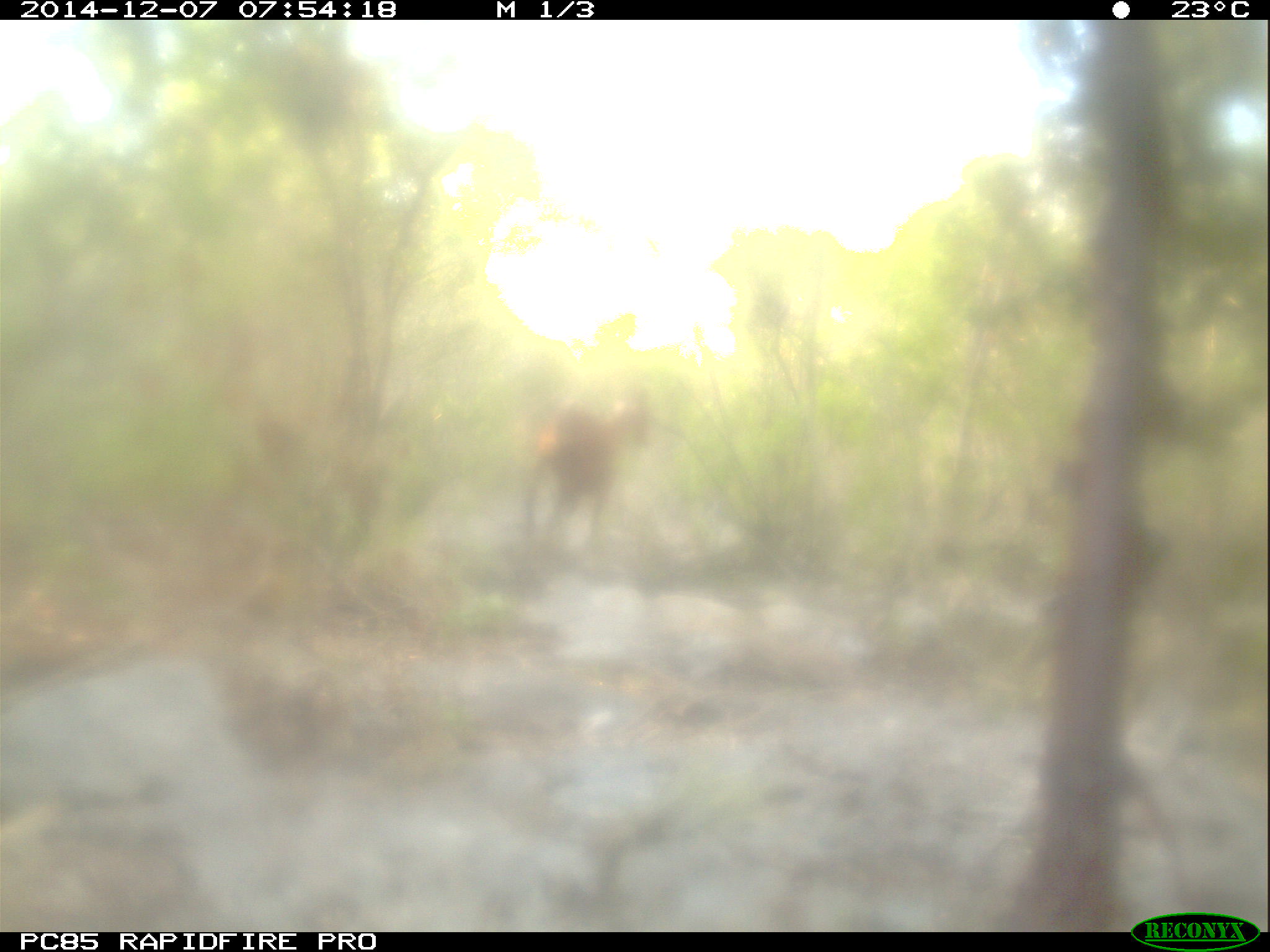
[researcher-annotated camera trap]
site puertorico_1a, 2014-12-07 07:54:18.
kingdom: Animalia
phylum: Chordata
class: Mammalia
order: Artiodactyla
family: Bovidae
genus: Capra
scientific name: Capra hircus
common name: goat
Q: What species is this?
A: Goat (Capra hircus).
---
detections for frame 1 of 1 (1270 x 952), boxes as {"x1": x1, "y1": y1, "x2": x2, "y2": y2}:
goat: {"x1": 516, "y1": 379, "x2": 655, "y2": 551}